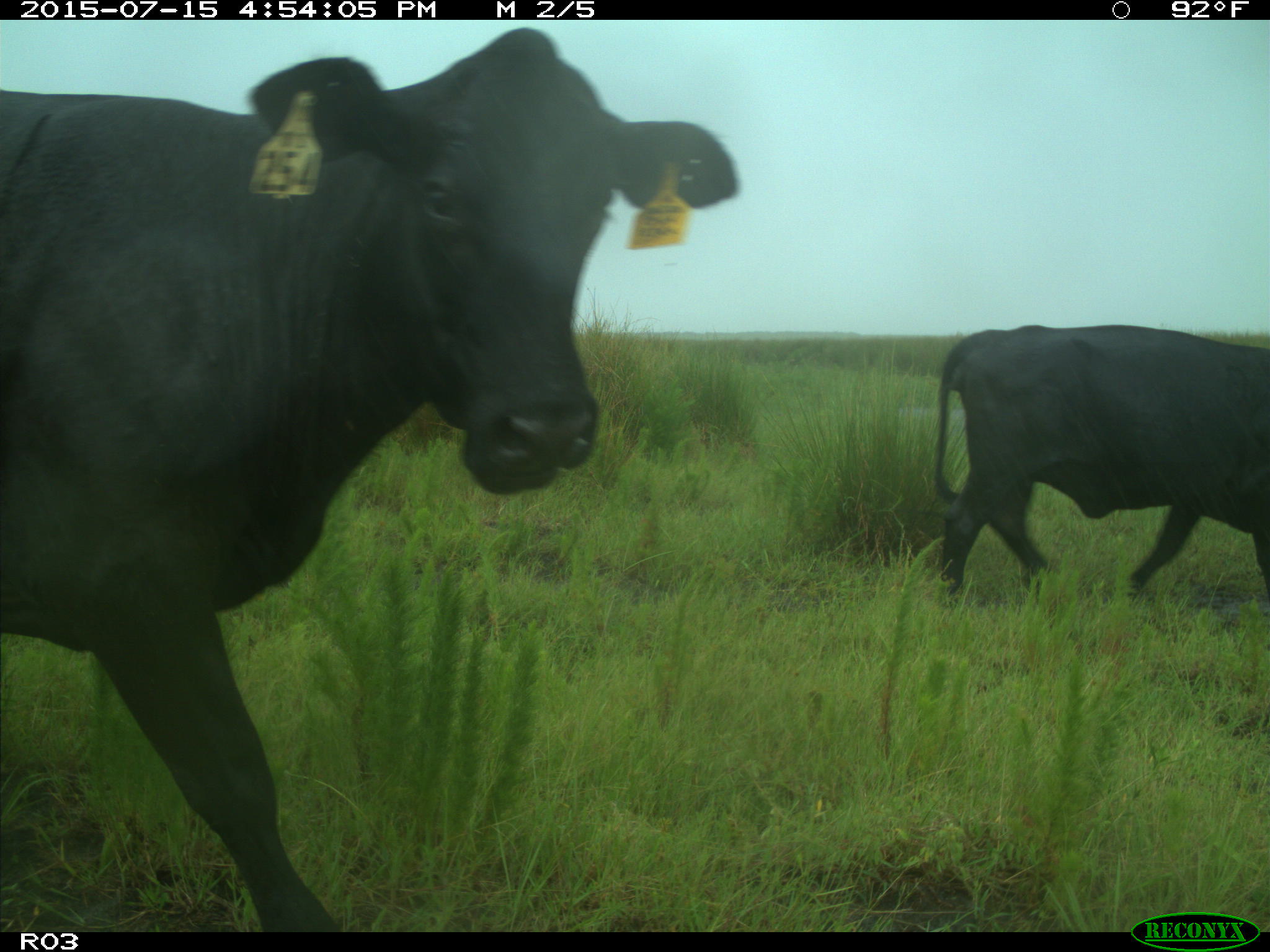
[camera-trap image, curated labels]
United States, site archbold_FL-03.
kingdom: Animalia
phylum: Chordata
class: Mammalia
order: Artiodactyla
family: Bovidae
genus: Bos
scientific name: Bos taurus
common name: domestic cow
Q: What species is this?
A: Bos taurus (domestic cow).